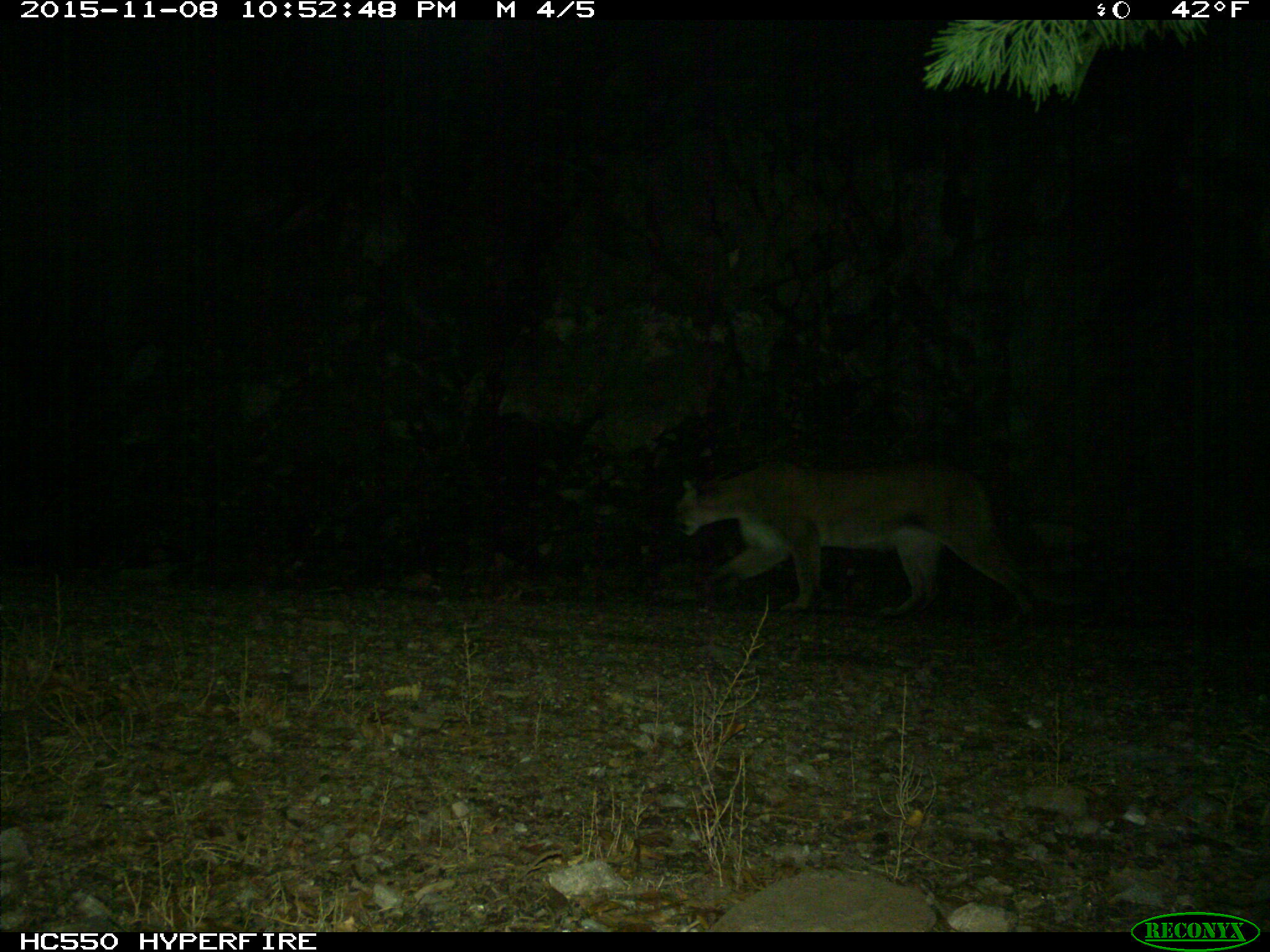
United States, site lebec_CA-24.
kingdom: Animalia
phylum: Chordata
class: Mammalia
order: Carnivora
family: Felidae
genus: Puma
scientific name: Puma concolor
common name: mountain lion